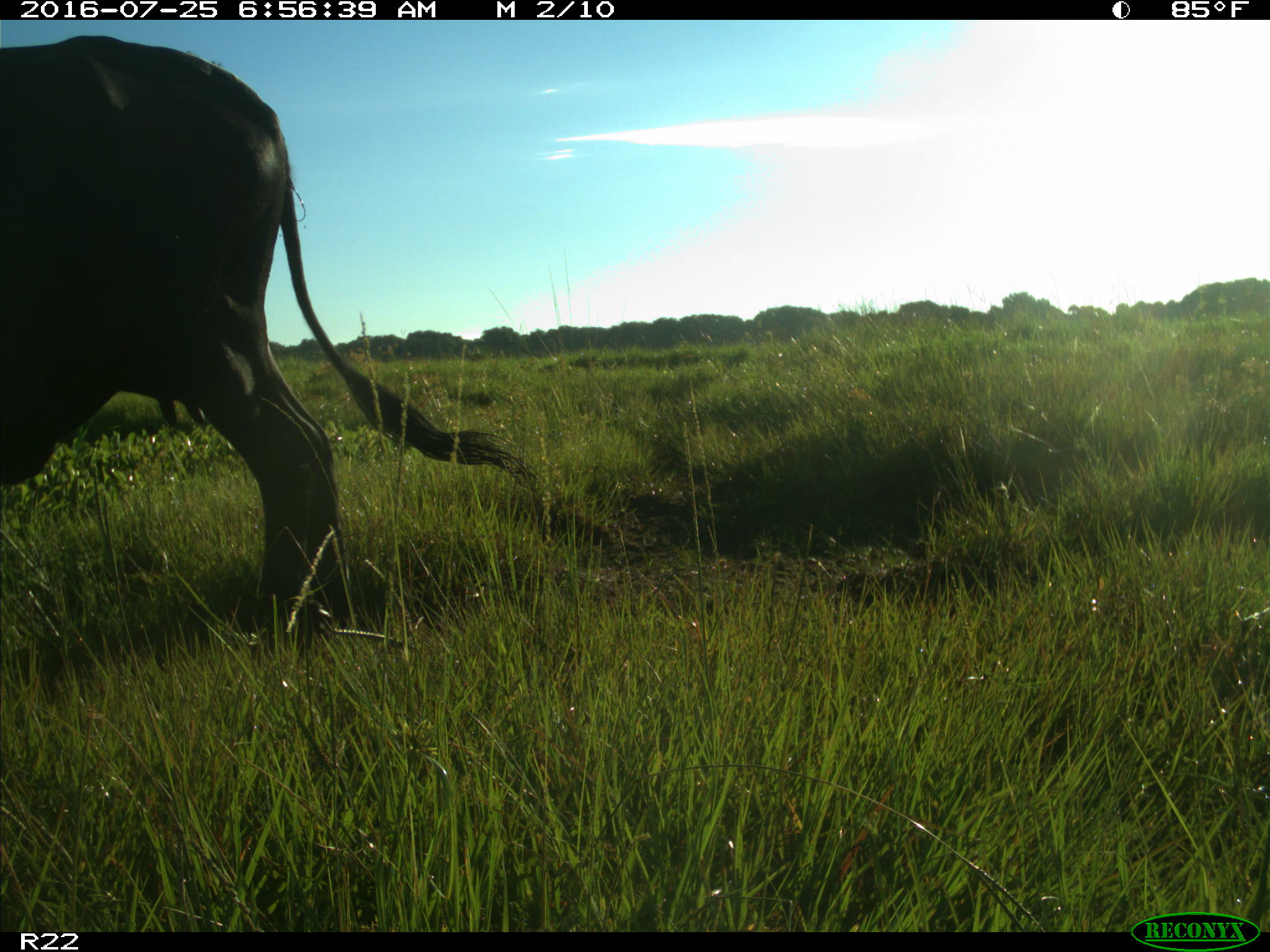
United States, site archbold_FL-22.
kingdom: Animalia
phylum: Chordata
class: Mammalia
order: Artiodactyla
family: Bovidae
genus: Bos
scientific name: Bos taurus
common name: domestic cow